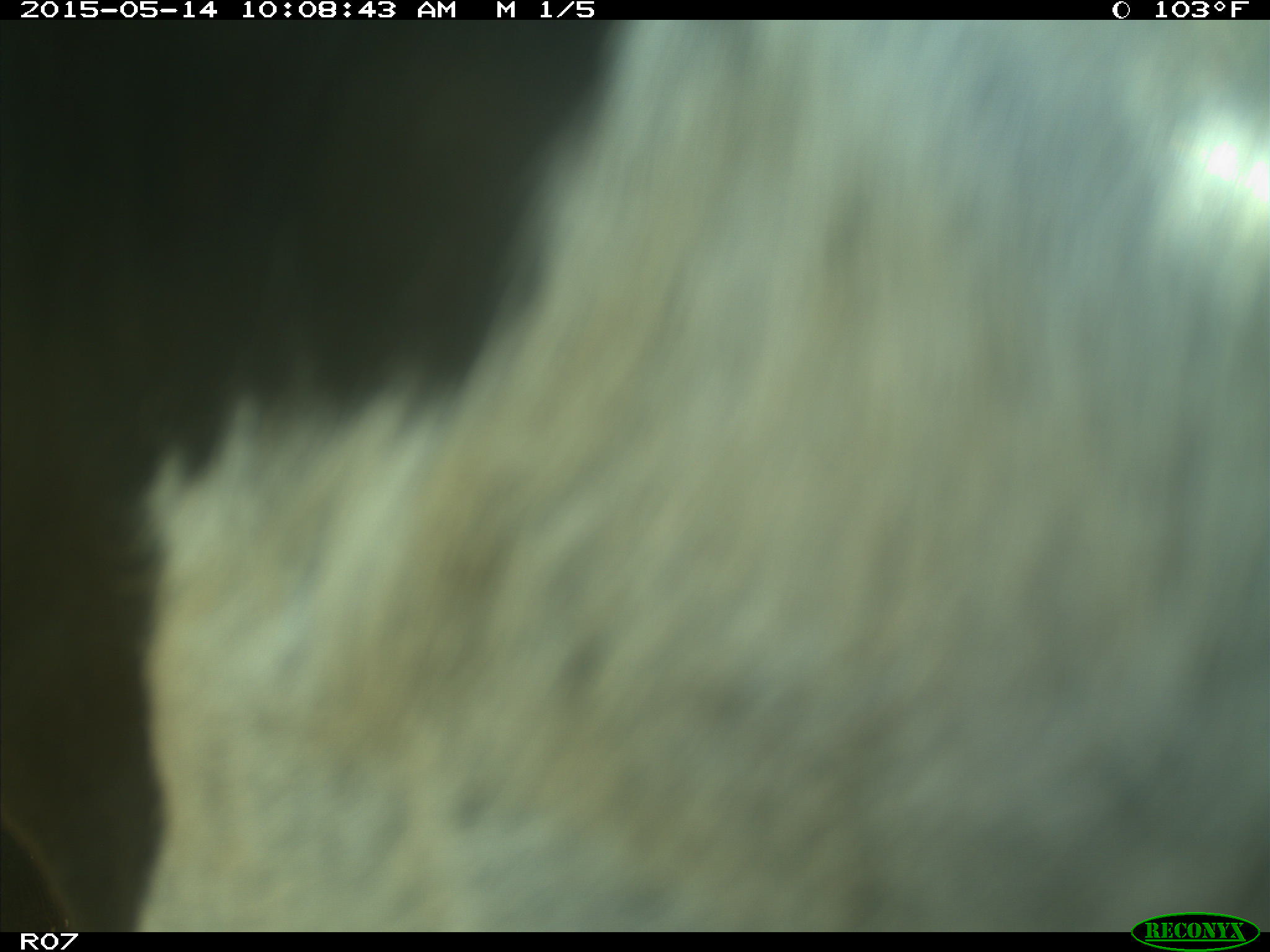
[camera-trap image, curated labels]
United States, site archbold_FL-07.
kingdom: Animalia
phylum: Chordata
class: Mammalia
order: Artiodactyla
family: Bovidae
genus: Bos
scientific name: Bos taurus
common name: domestic cow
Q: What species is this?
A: Bos taurus (domestic cow).